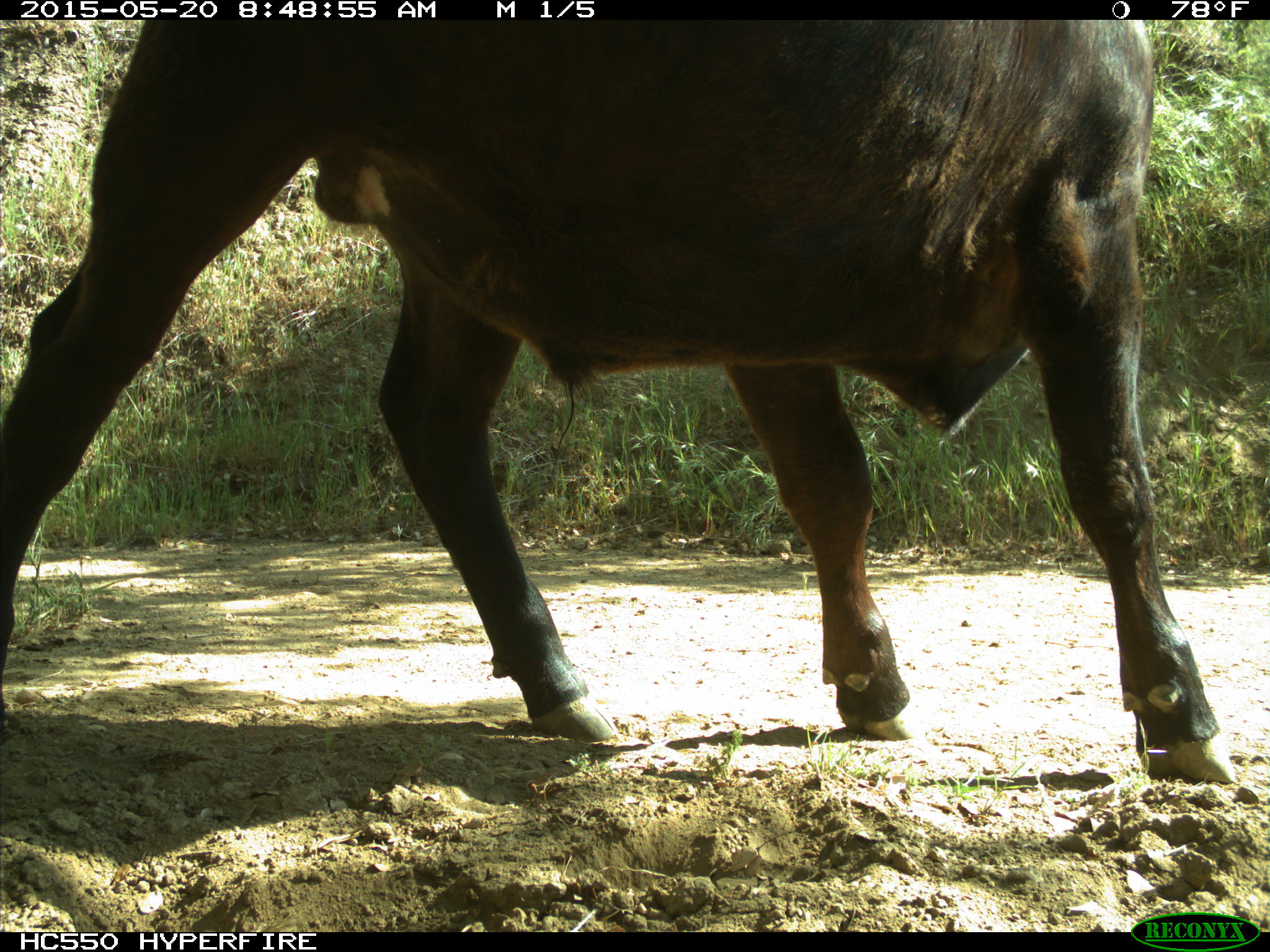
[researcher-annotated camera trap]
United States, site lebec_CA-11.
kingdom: Animalia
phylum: Chordata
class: Mammalia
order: Artiodactyla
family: Bovidae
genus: Bos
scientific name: Bos taurus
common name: domestic cow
Bos taurus (domestic cow).